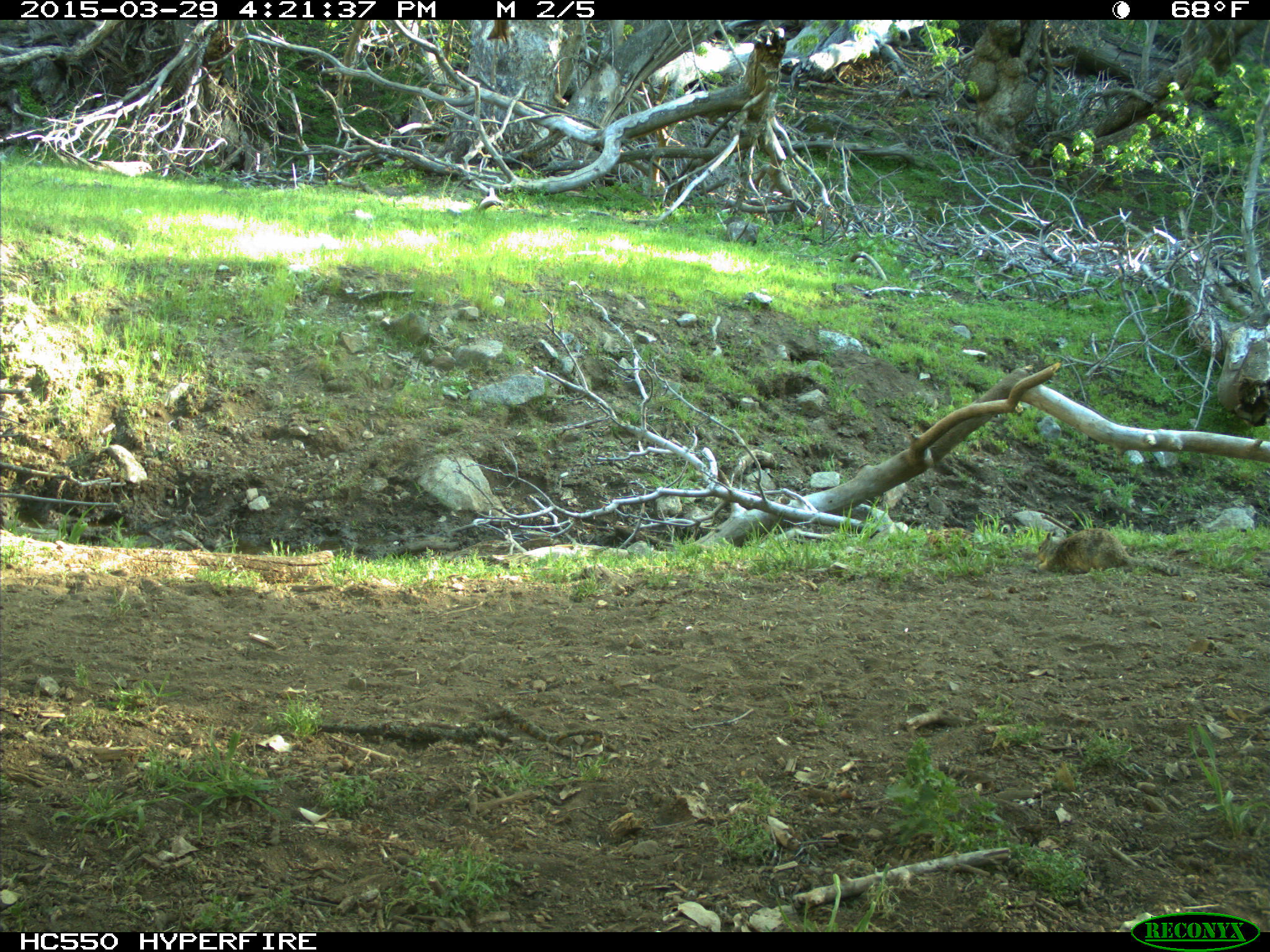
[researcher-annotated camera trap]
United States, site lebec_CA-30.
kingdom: Animalia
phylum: Chordata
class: Mammalia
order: Rodentia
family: Sciuridae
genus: Otospermophilus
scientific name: Otospermophilus beecheyi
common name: california ground squirrel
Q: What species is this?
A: Otospermophilus beecheyi (california ground squirrel).